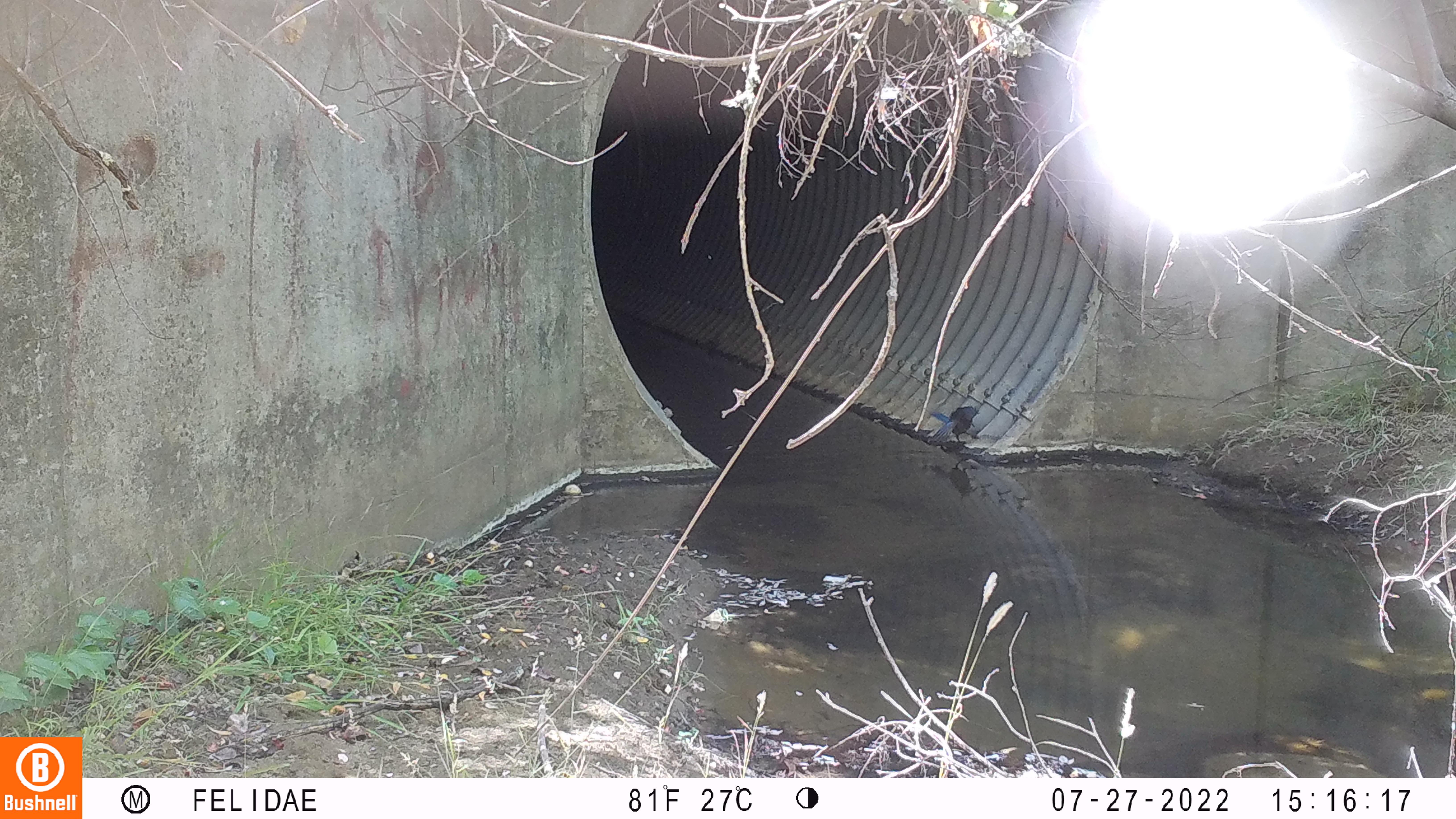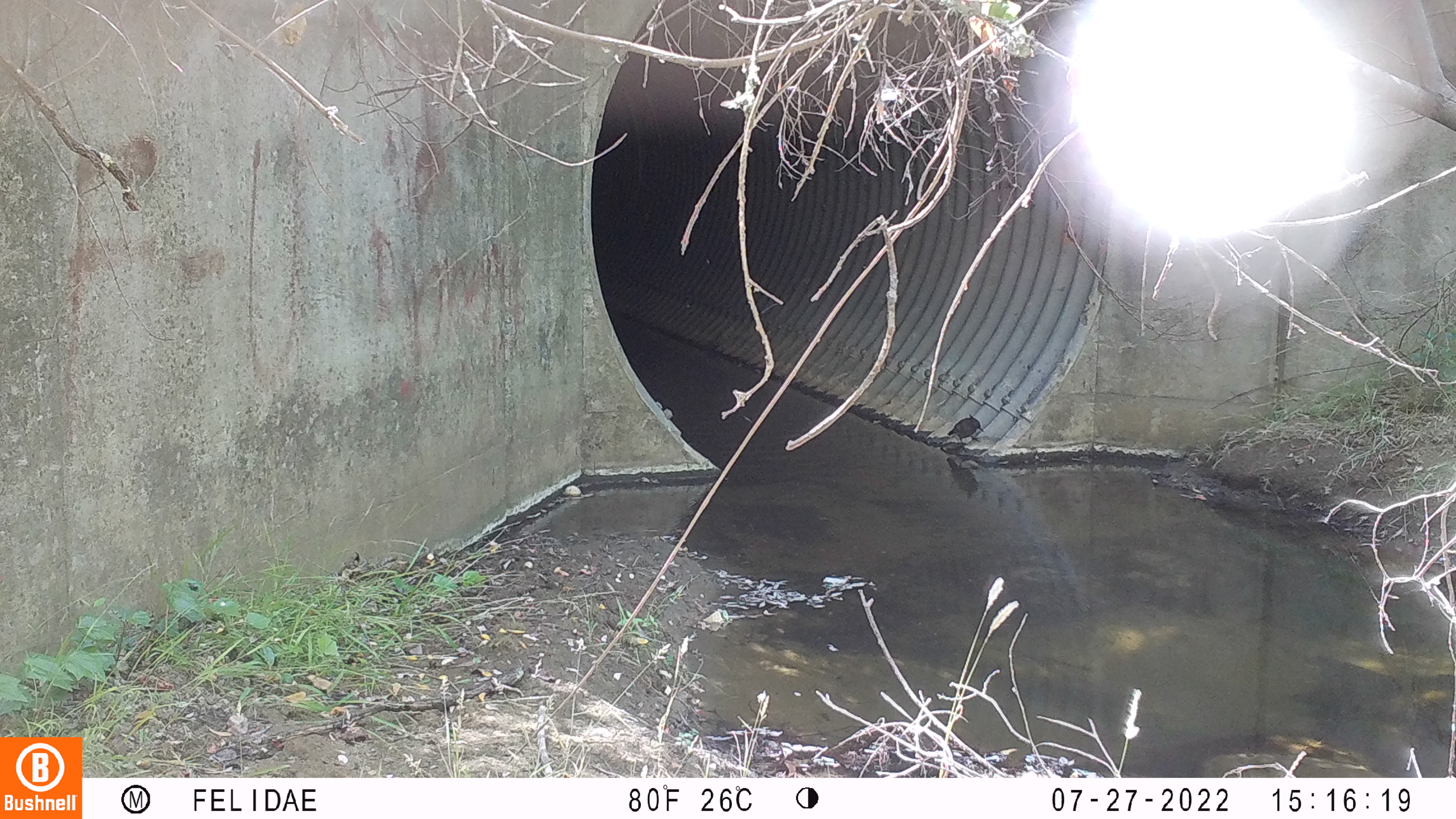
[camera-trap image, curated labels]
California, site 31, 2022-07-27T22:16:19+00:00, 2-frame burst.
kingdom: Animalia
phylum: Chordata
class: Aves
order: Passeriformes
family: Corvidae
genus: Cyanocitta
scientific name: Cyanocitta stelleri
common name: steller's jay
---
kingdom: Animalia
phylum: Chordata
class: Aves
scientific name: Aves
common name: bird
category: unknown bird